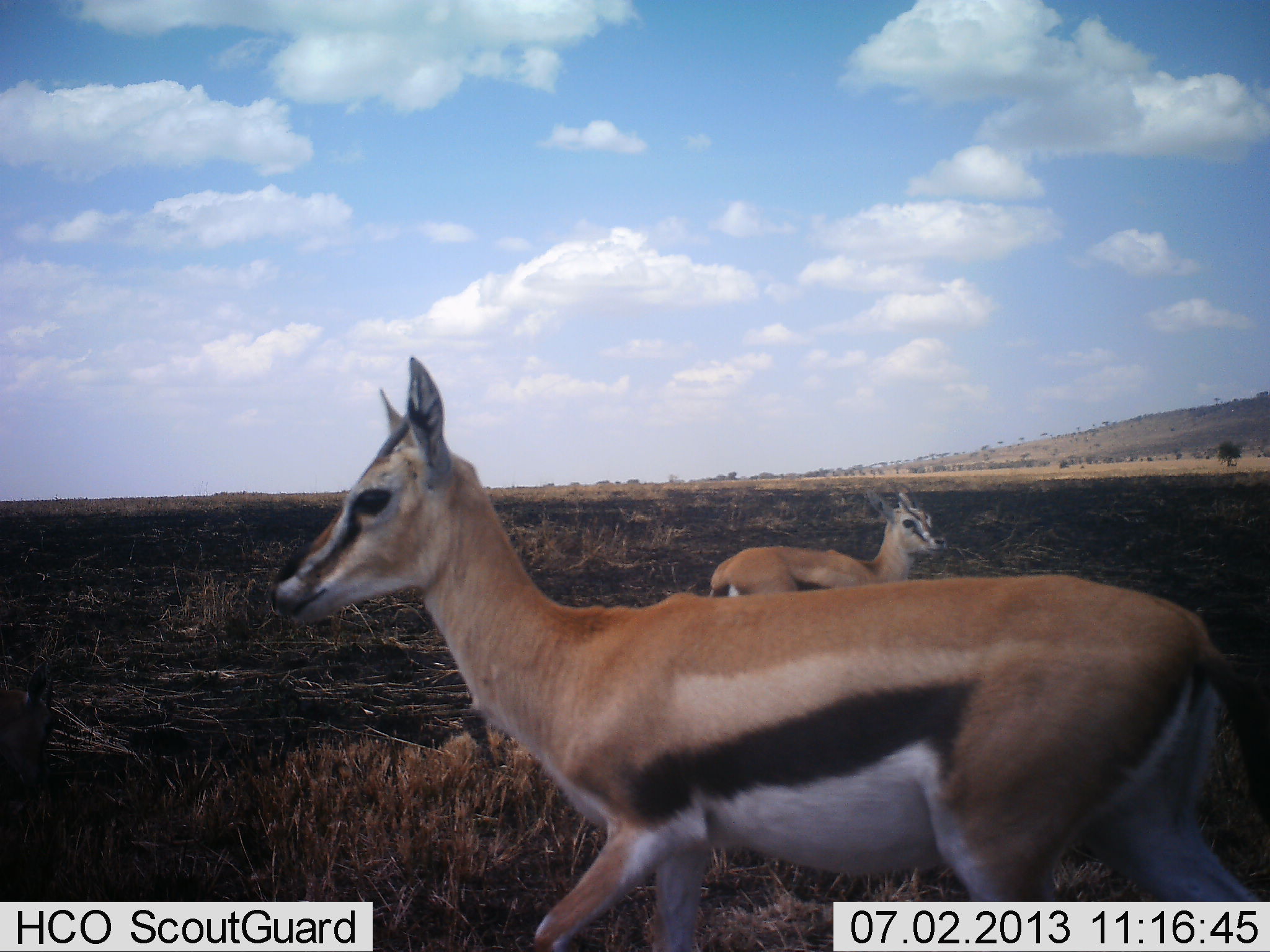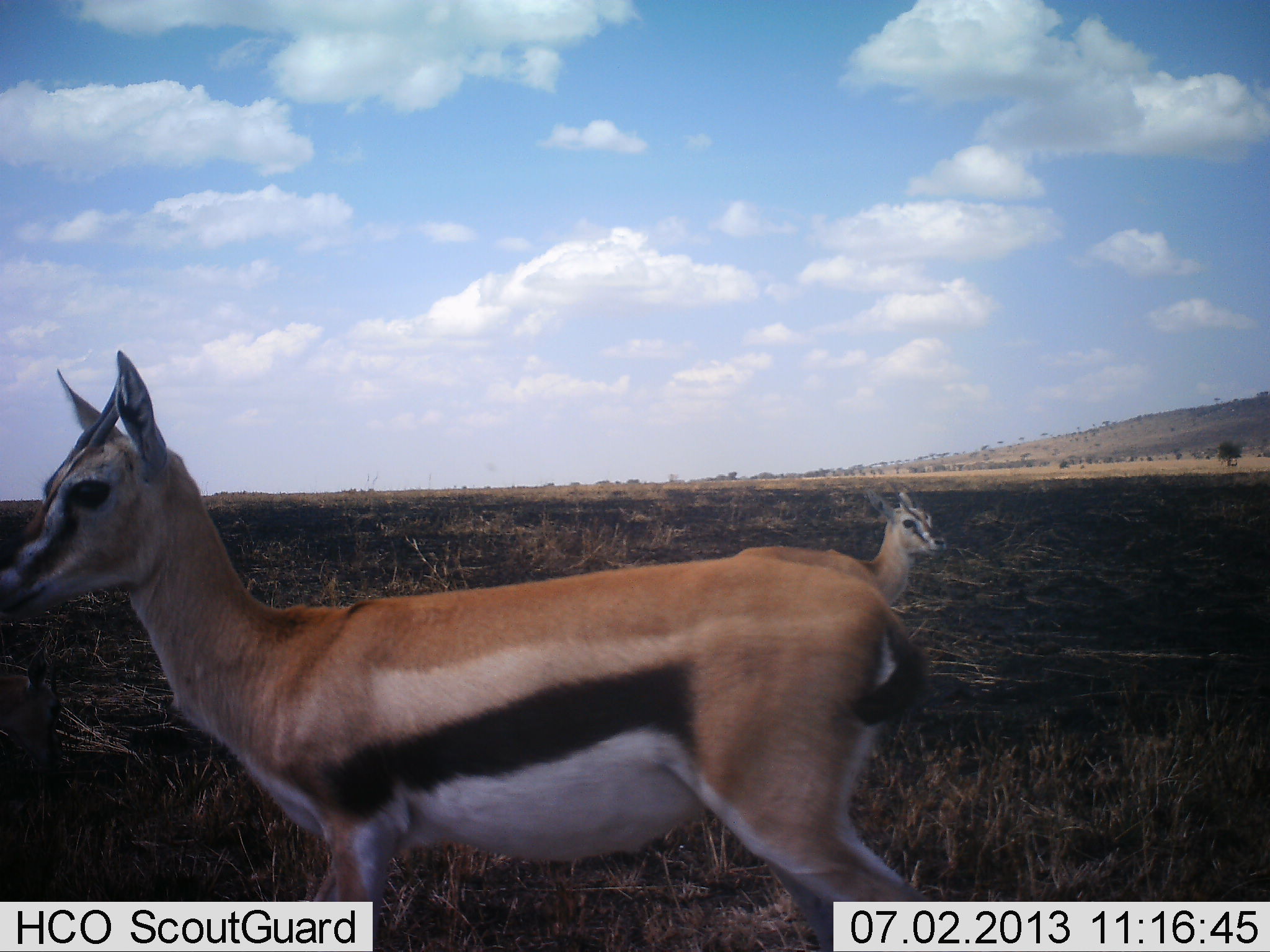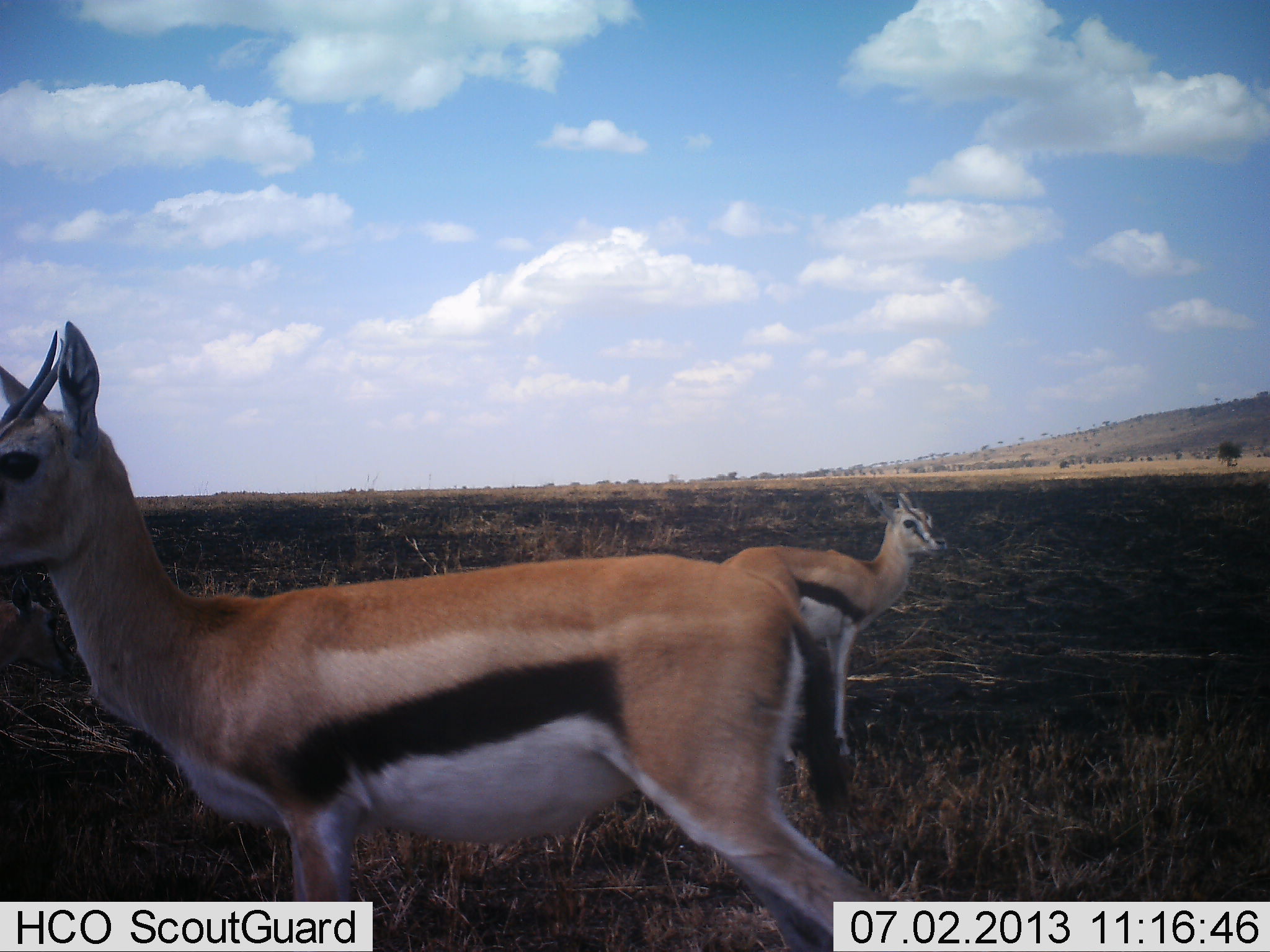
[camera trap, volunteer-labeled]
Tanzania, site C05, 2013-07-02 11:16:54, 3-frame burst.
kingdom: Animalia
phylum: Chordata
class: Mammalia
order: Artiodactyla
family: Bovidae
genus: Eudorcas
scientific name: Eudorcas thomsonii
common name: thomson's gazelle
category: gazellethomsons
Gazellethomsons (thomson's gazelle) (Eudorcas thomsonii), count 2. Behavior (volunteer vote fractions): standing 100%, resting 0%, moving 52%, interacting 0%. Young present (vote fraction): 13%. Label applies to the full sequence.